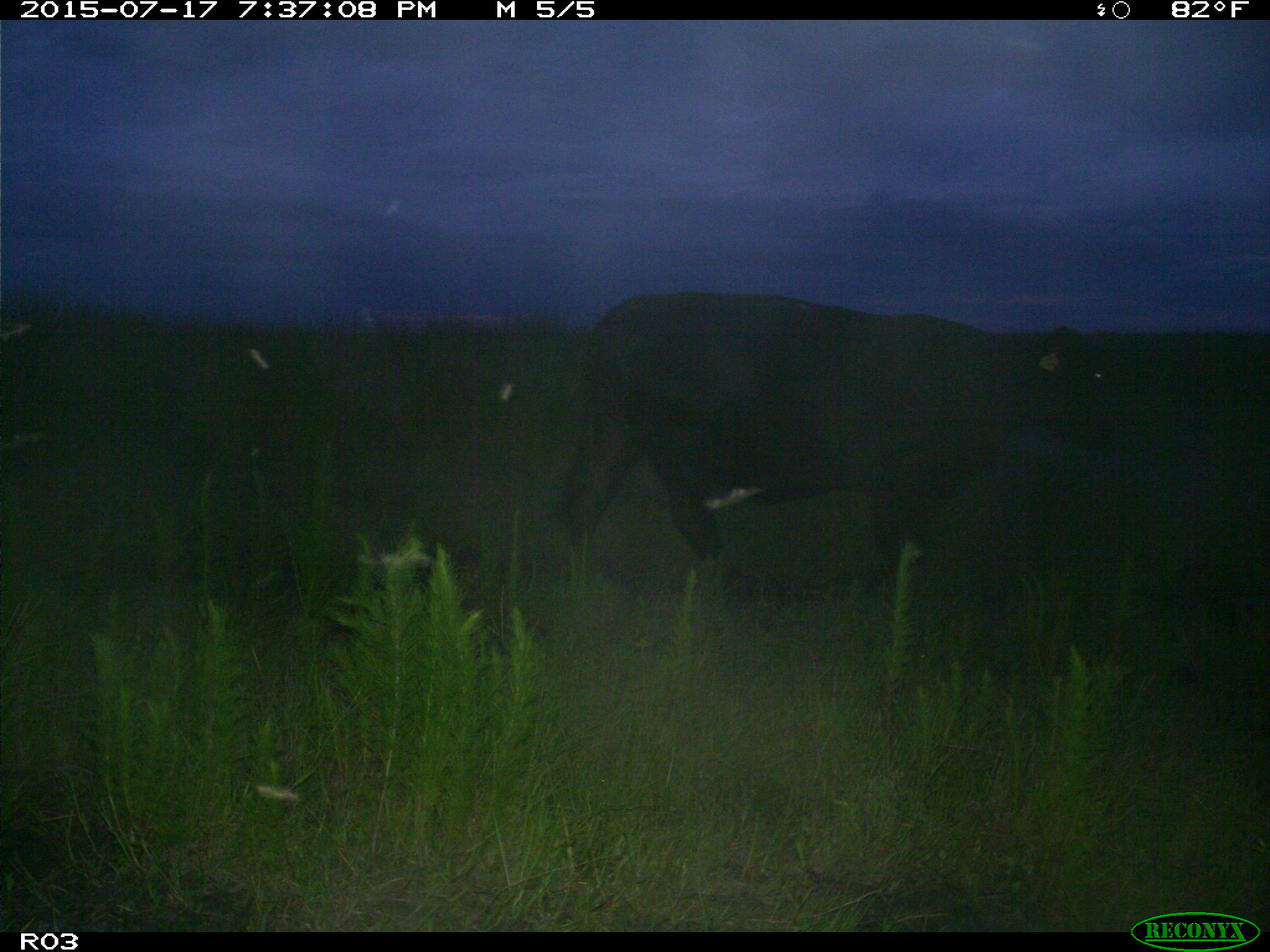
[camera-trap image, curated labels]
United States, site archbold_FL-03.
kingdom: Animalia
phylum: Chordata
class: Mammalia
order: Artiodactyla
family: Bovidae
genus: Bos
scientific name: Bos taurus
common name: domestic cow